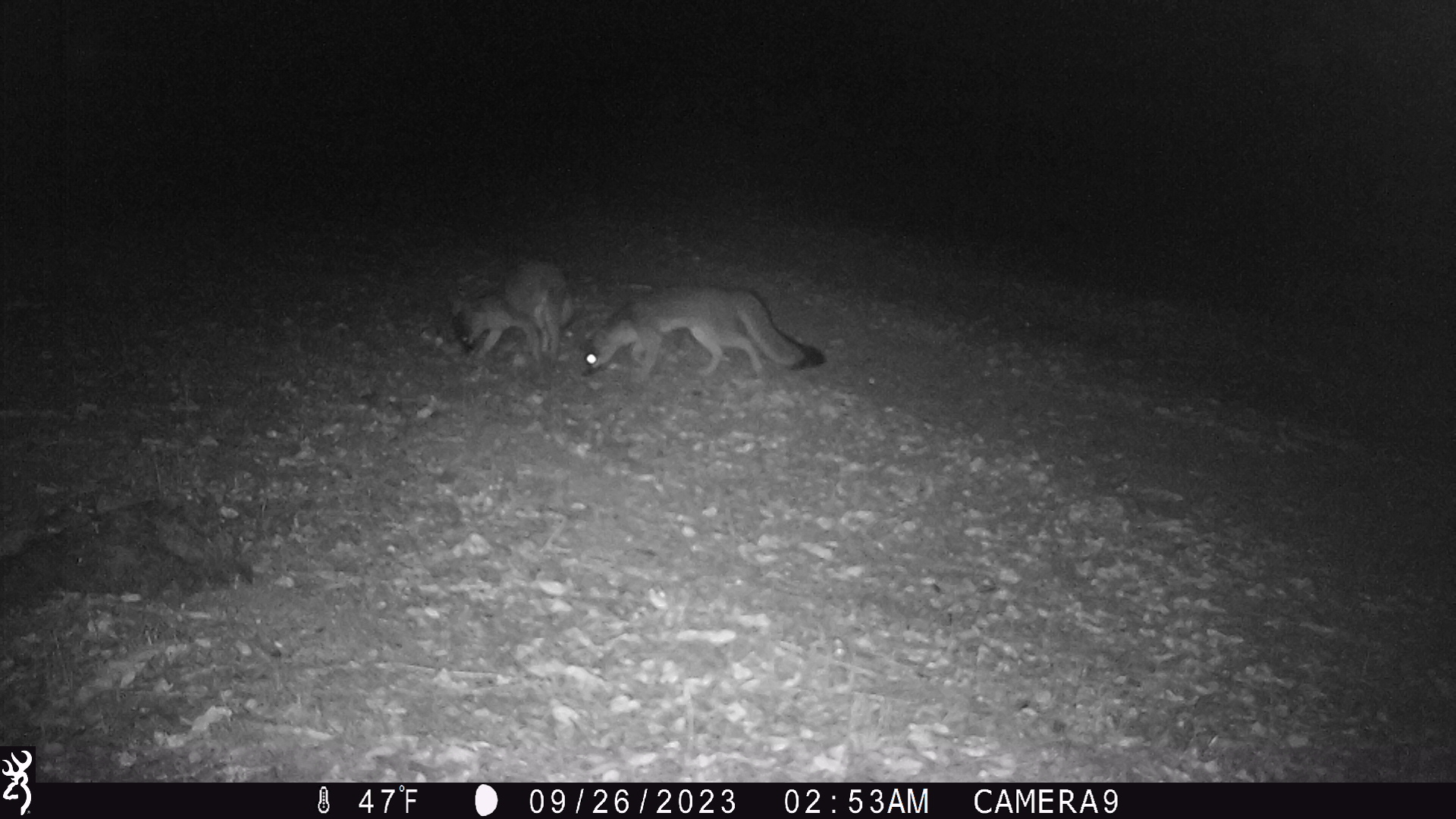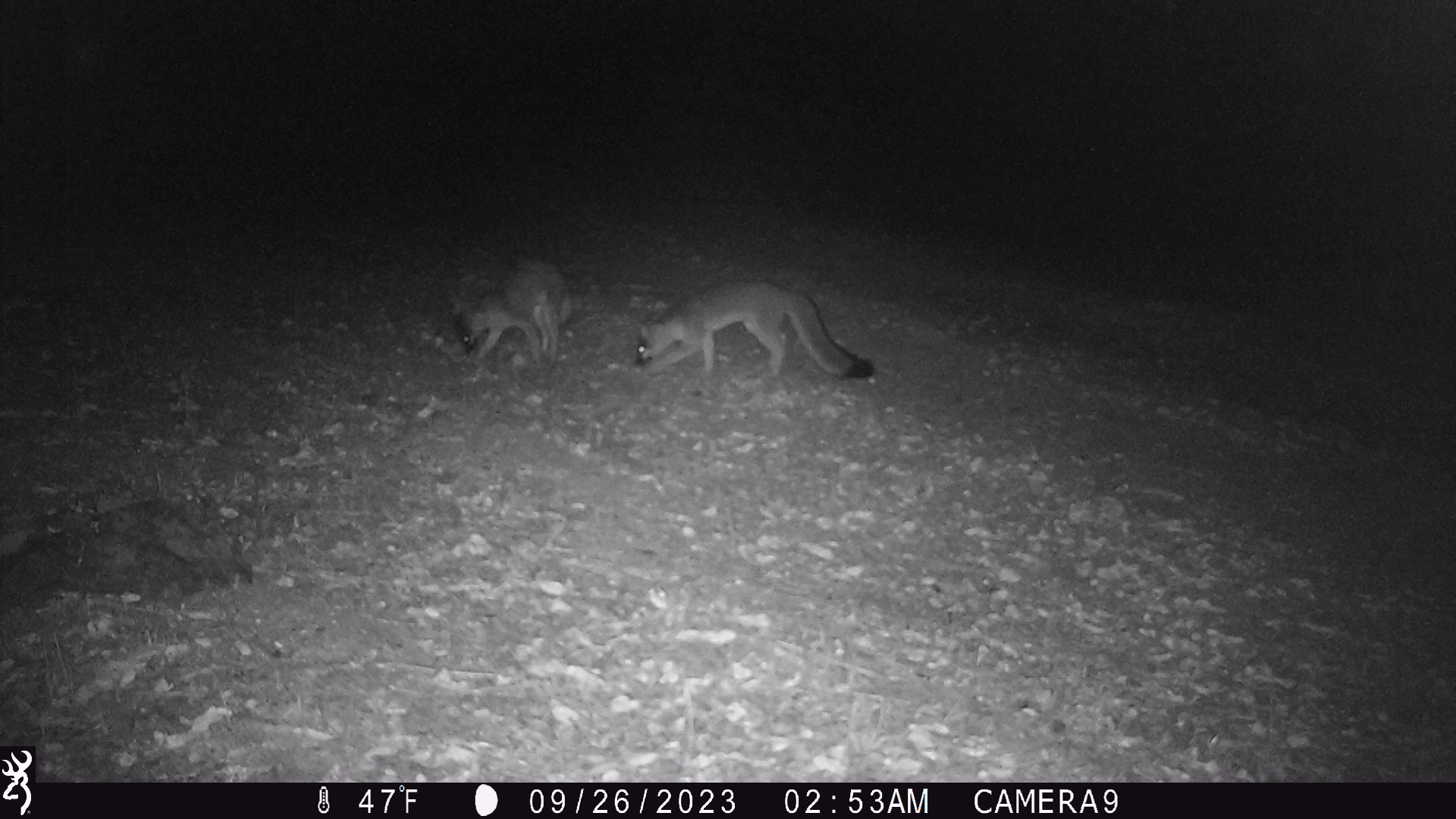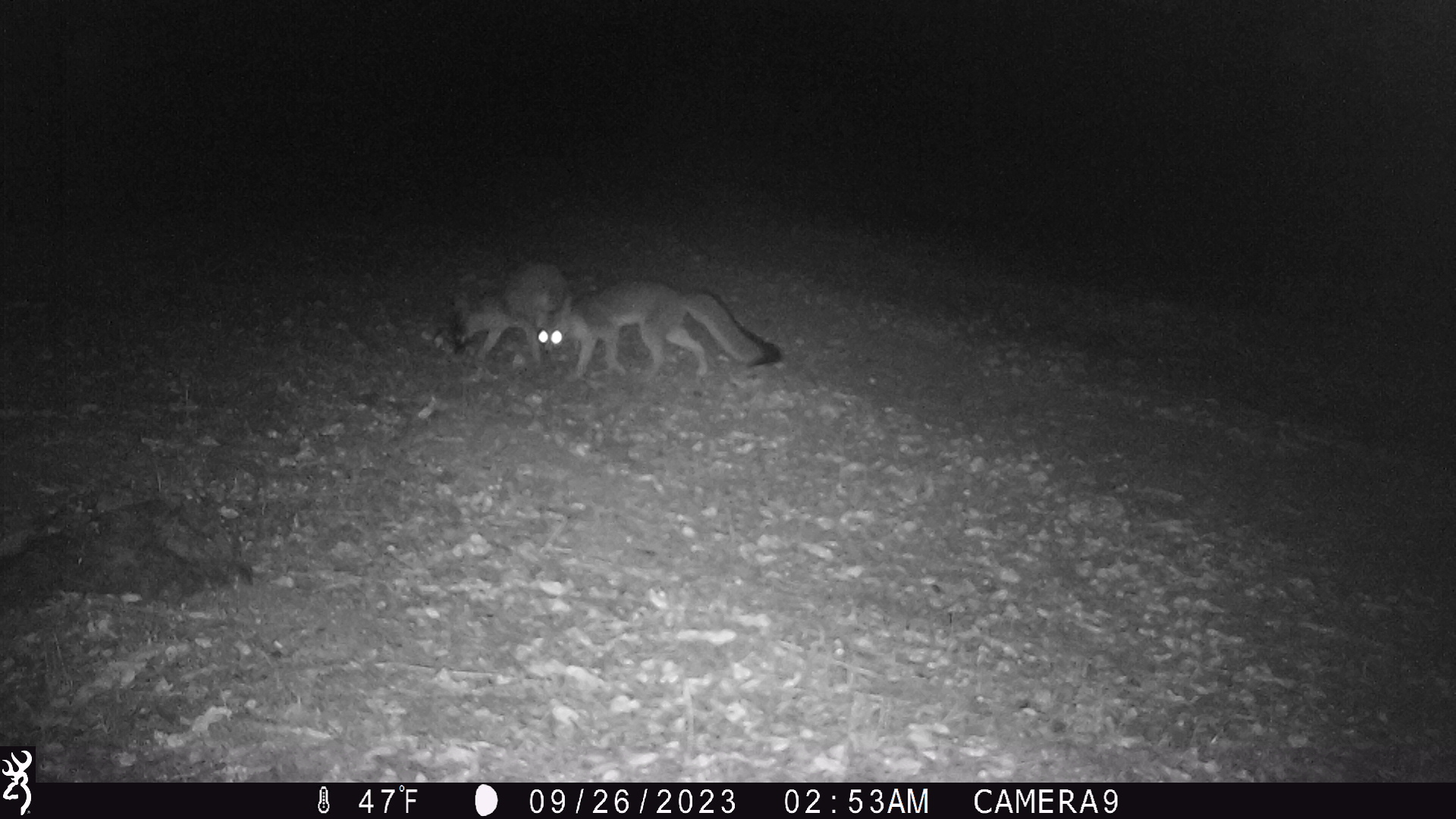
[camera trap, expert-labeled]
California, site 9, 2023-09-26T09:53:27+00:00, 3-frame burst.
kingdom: Animalia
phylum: Chordata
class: Mammalia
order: Carnivora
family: Canidae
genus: Urocyon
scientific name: Urocyon cinereoargenteus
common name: gray fox